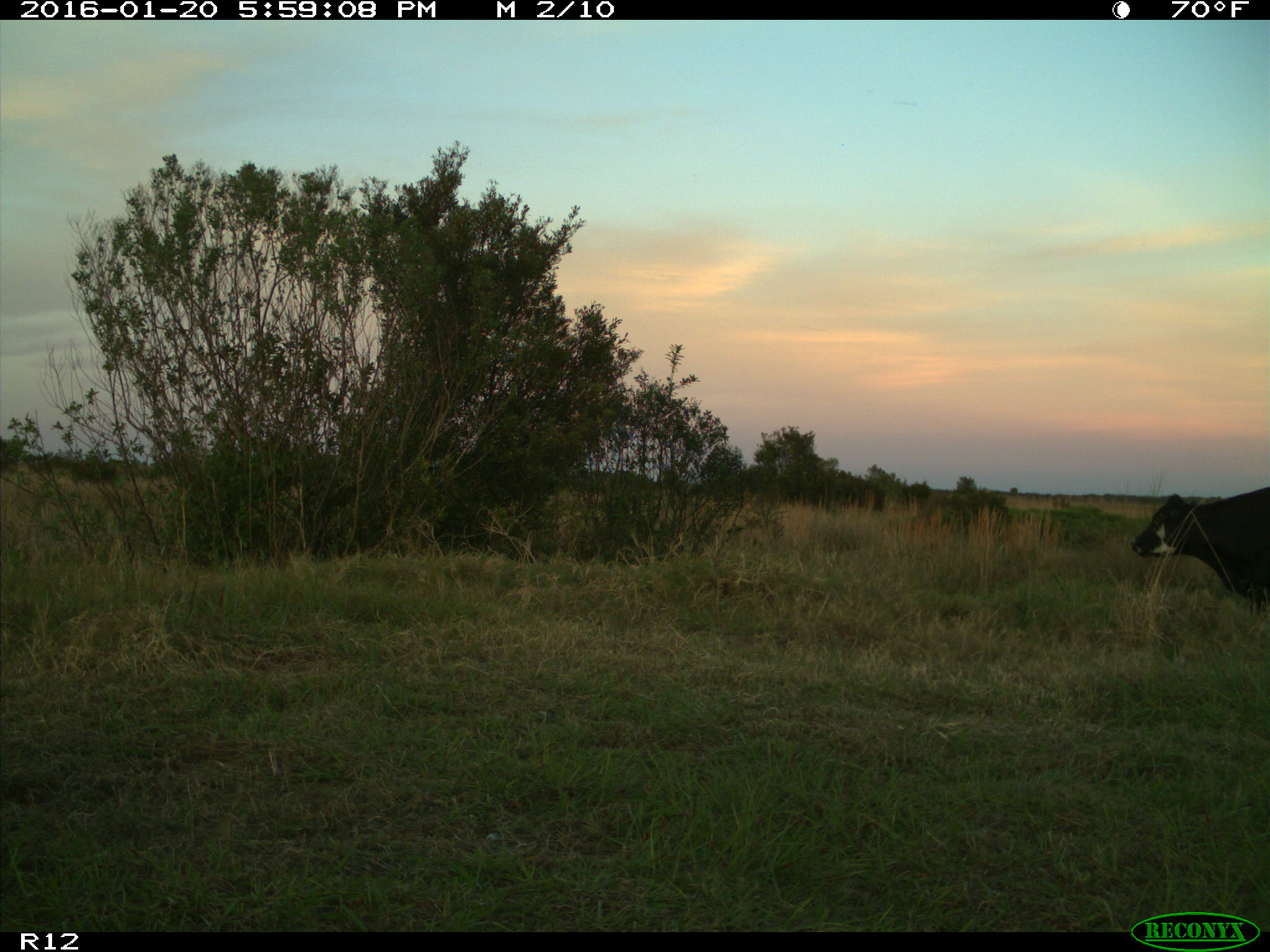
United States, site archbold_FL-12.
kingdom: Animalia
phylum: Chordata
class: Mammalia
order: Artiodactyla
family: Bovidae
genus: Bos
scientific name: Bos taurus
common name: domestic cow